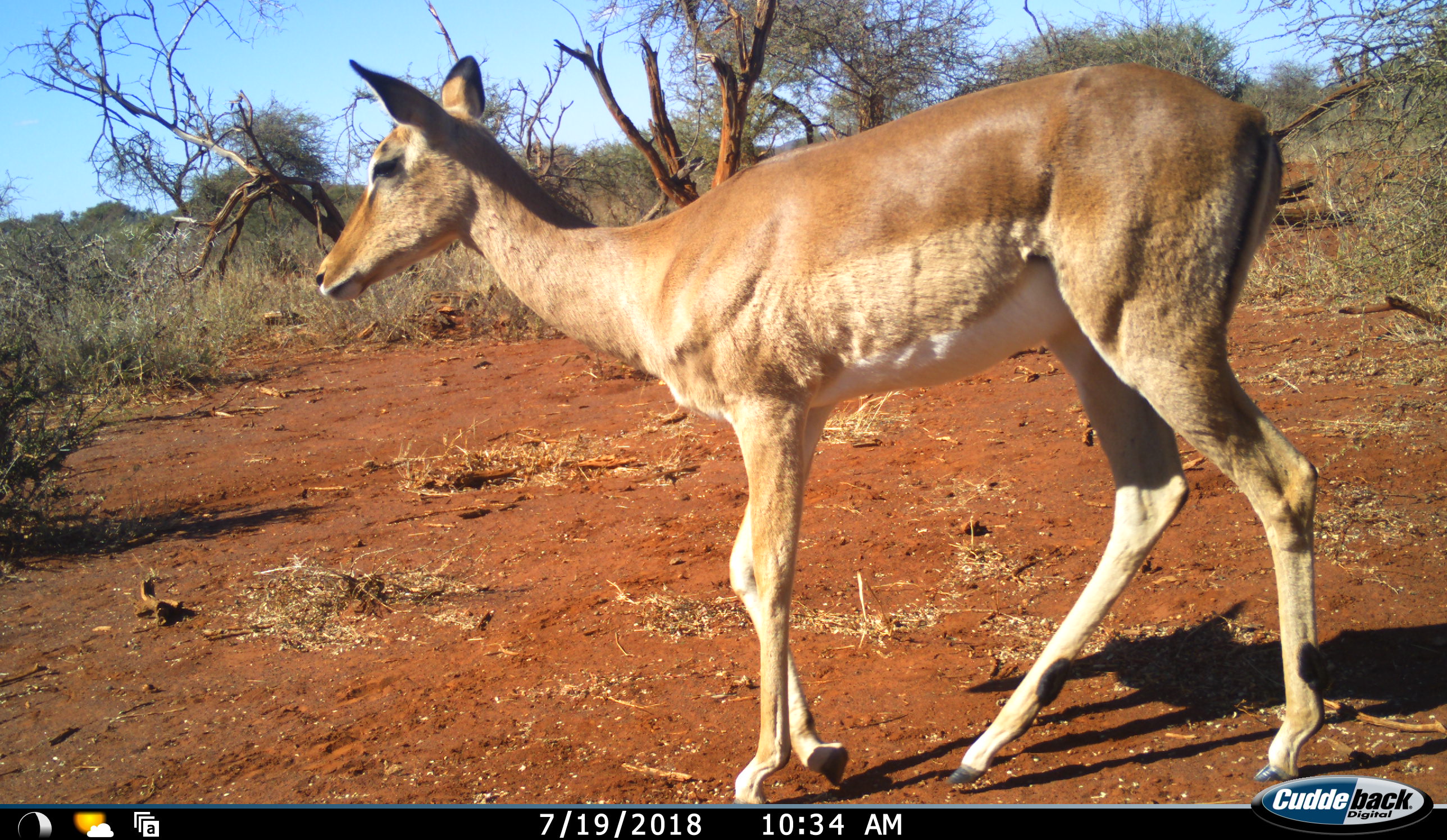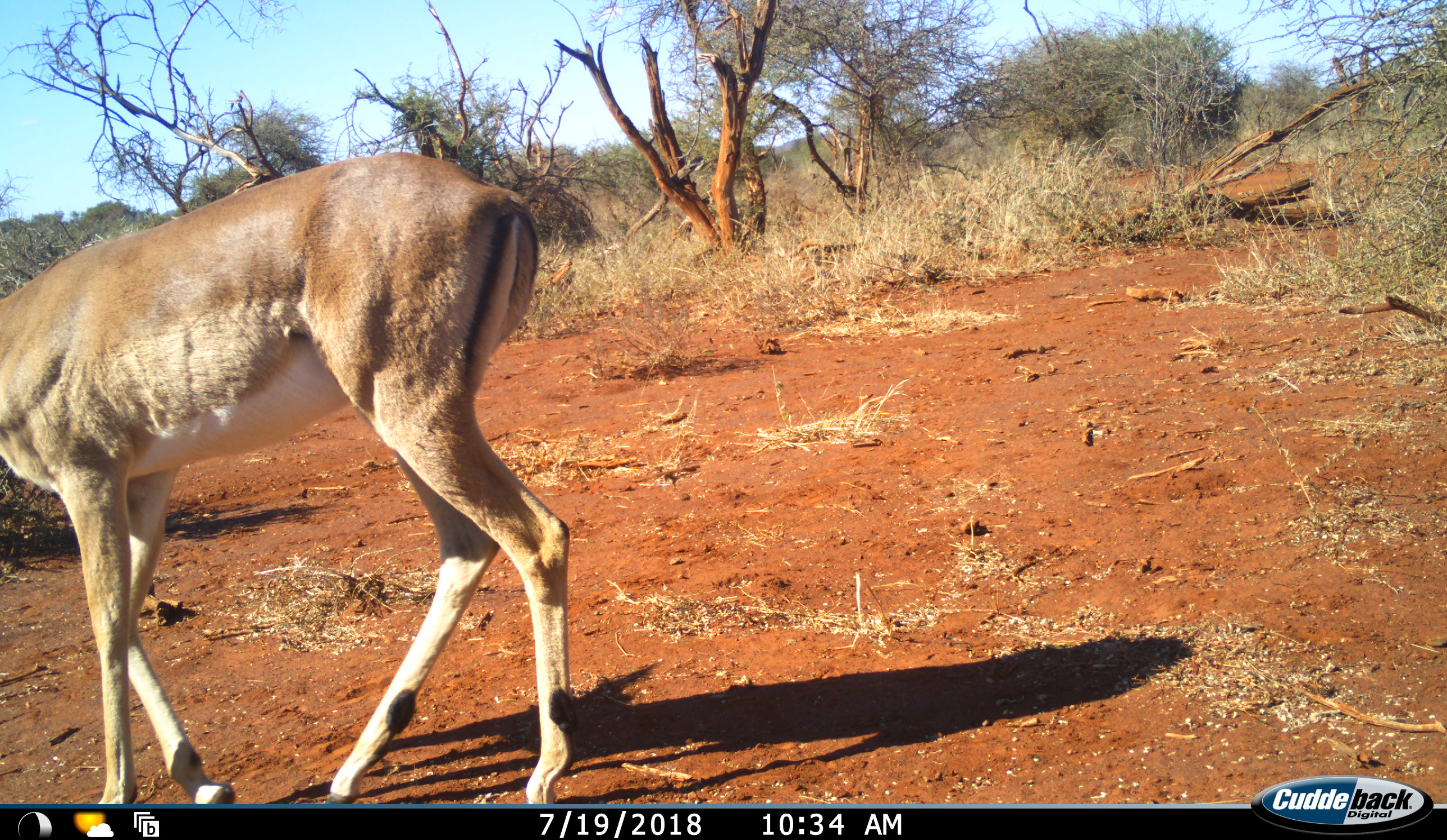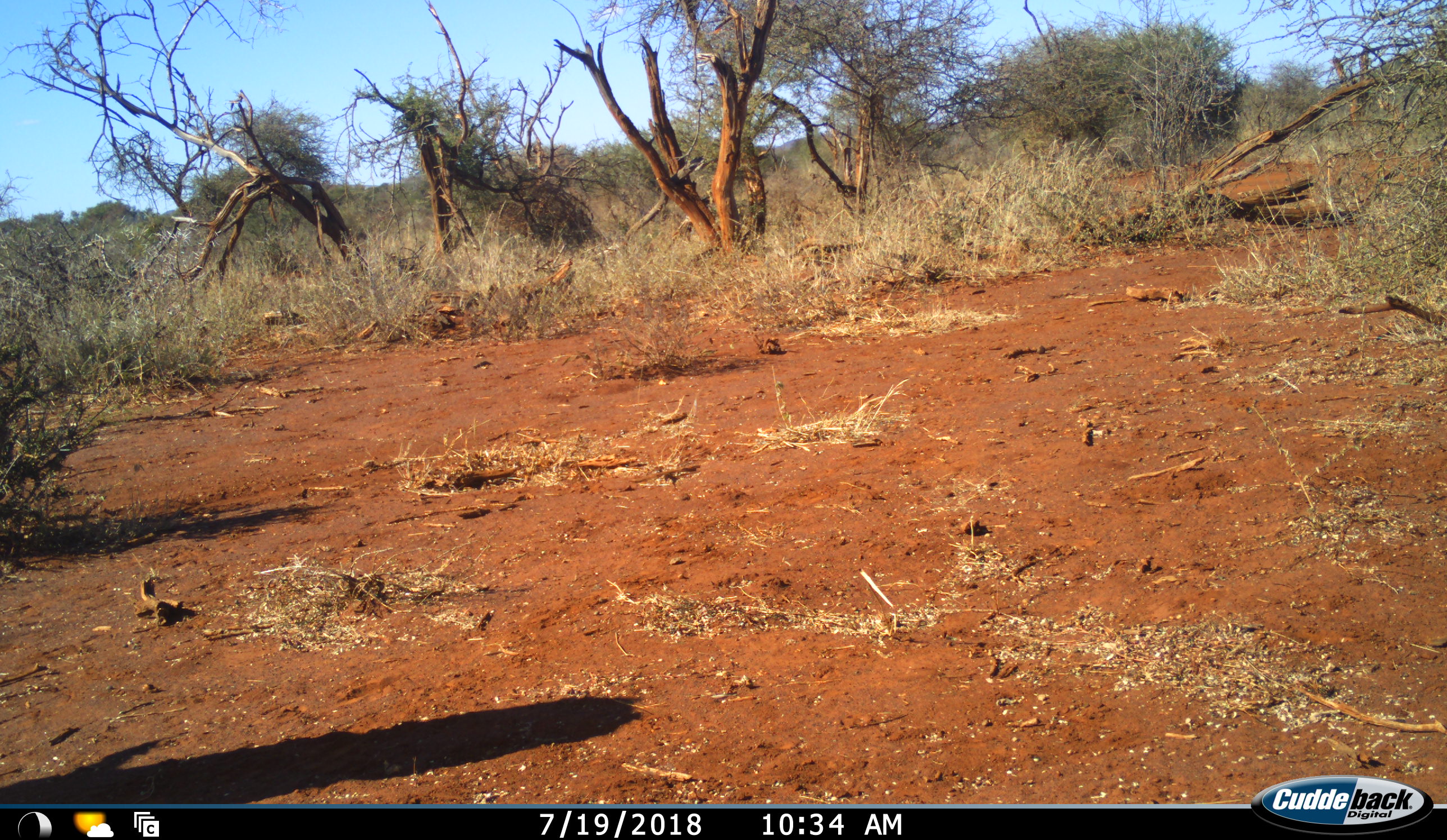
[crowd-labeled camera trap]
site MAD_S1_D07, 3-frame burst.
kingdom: Animalia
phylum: Chordata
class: Mammalia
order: Artiodactyla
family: Bovidae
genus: Aepyceros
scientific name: Aepyceros melampus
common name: impala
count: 1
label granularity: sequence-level